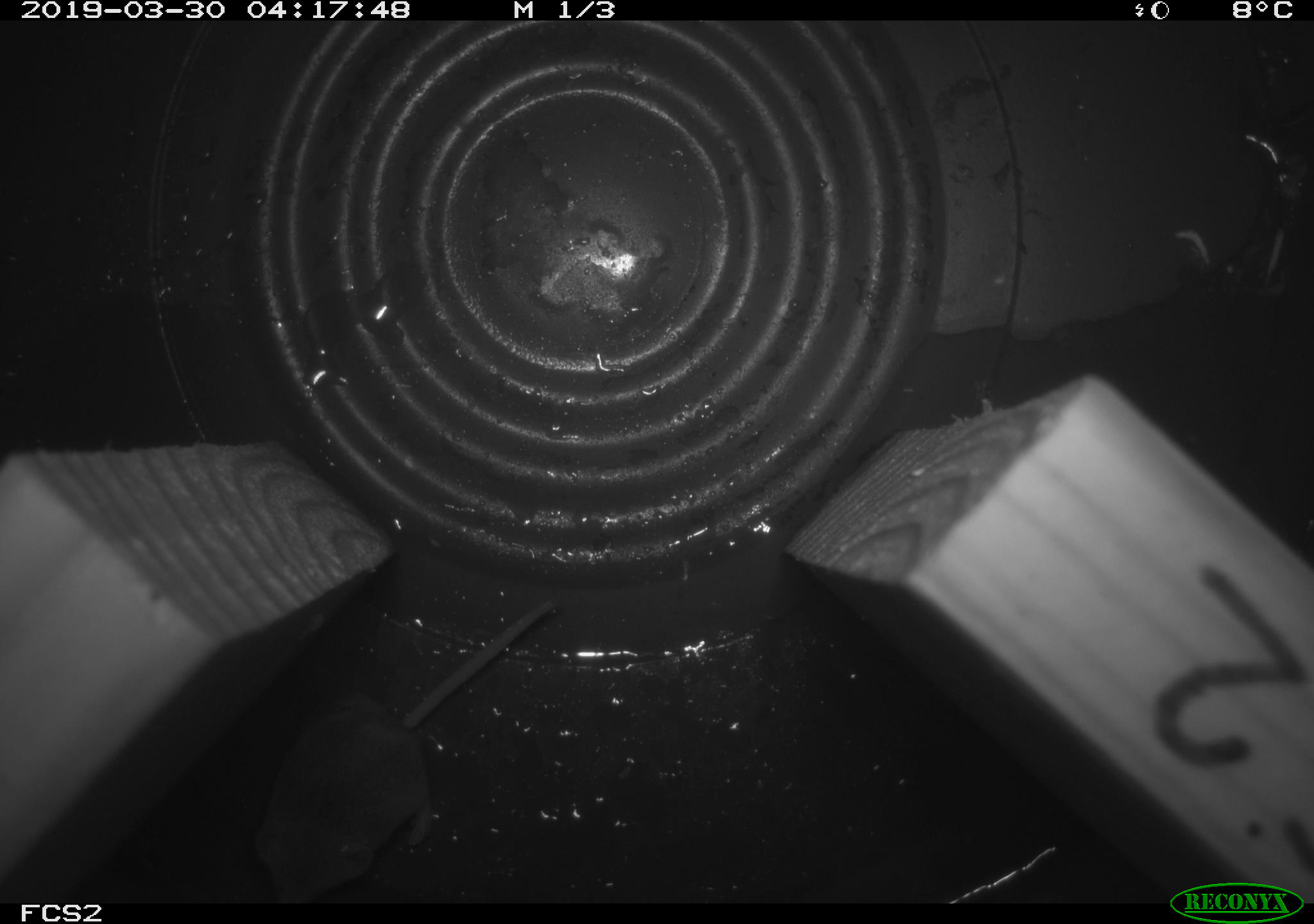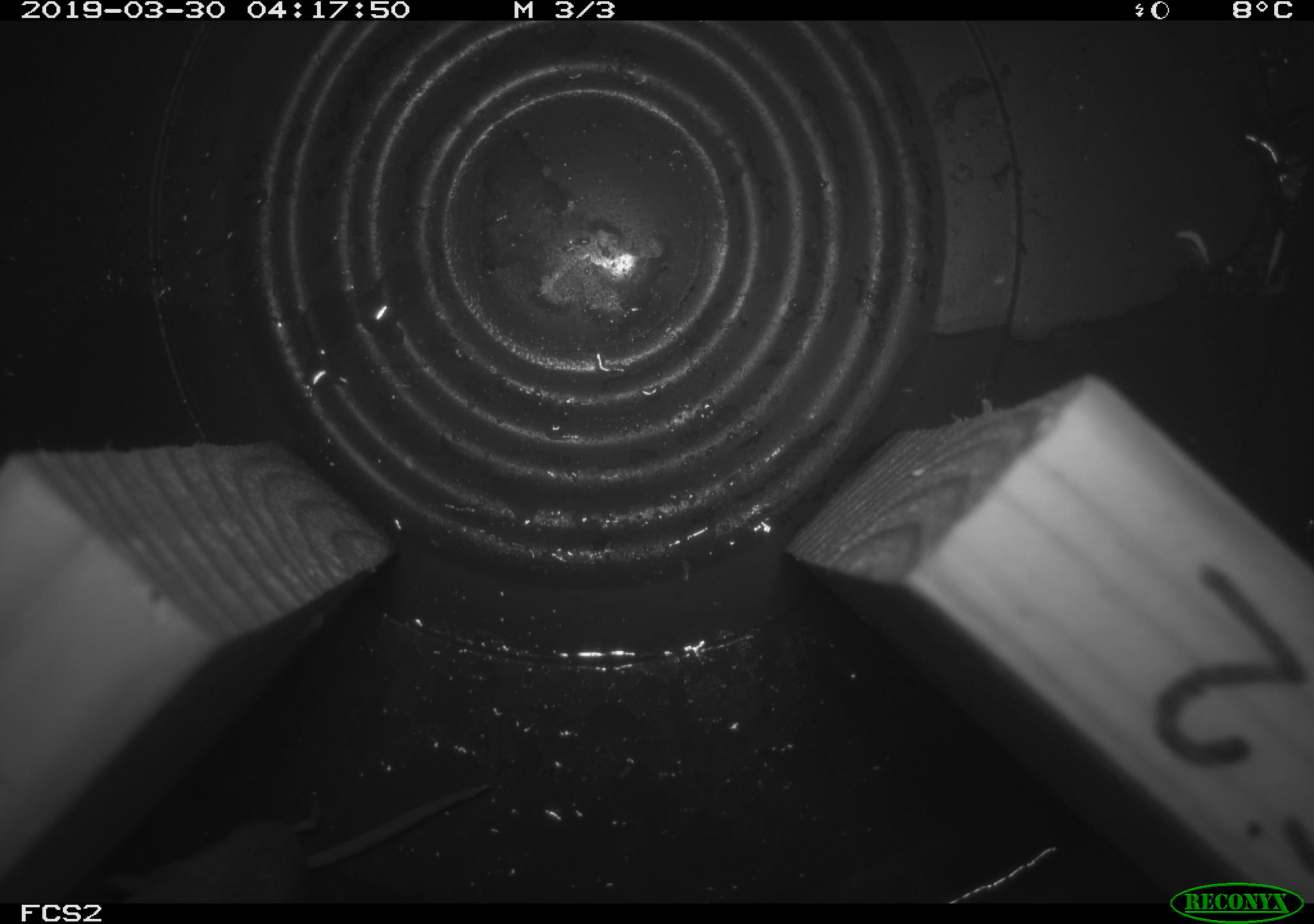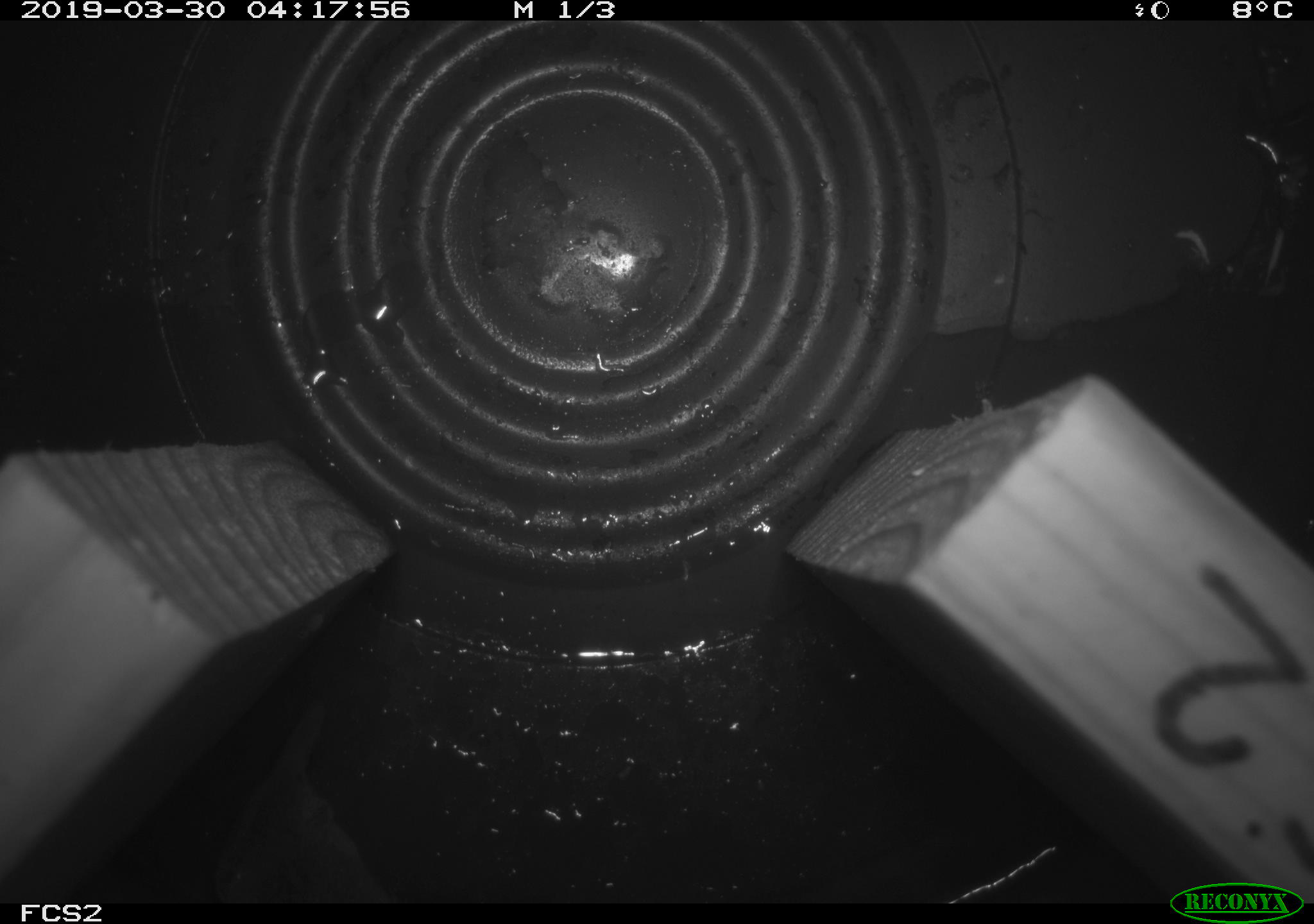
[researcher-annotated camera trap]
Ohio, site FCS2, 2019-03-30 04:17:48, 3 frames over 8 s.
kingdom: Animalia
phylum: Chordata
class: Mammalia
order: Eulipotyphla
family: Soricidae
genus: Sorex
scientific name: Sorex cinereus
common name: masked shrew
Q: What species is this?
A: Masked shrew (Sorex cinereus).